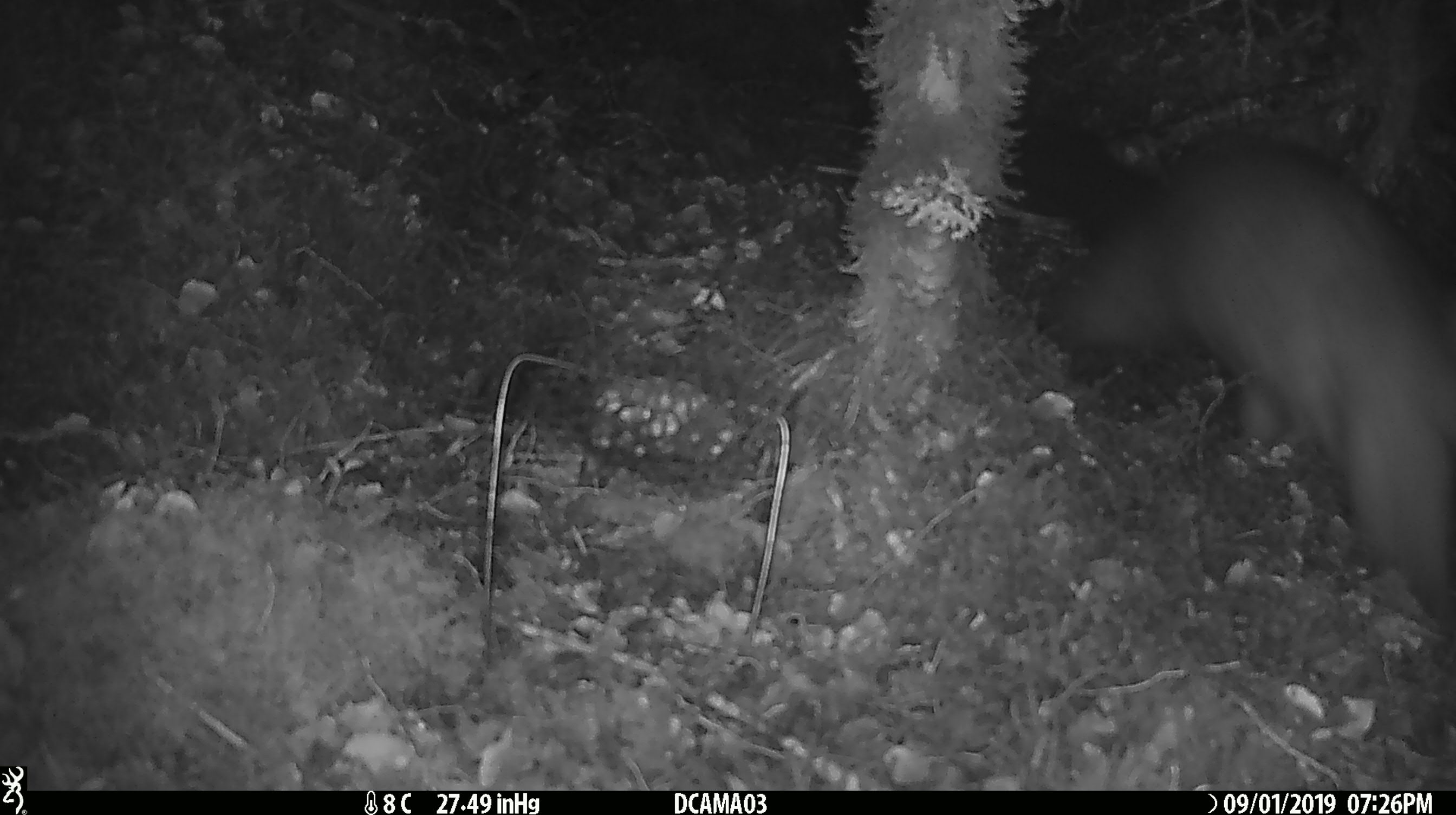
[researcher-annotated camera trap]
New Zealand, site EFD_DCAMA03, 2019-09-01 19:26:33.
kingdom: Animalia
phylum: Chordata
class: Mammalia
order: Diprotodontia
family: Phalangeridae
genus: Trichosurus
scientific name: Trichosurus vulpecula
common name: common brushtail possum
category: possum